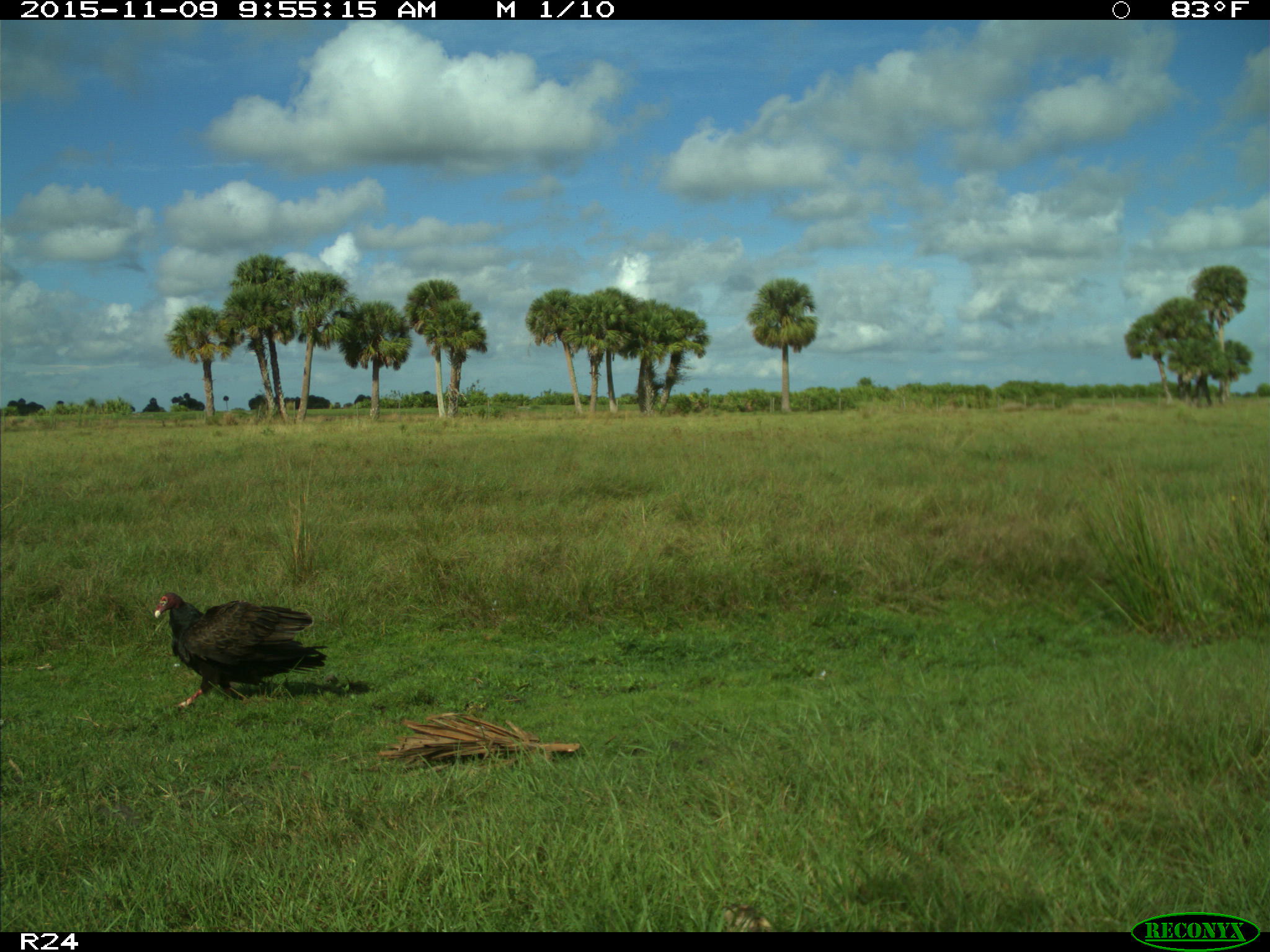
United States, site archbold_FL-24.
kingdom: Animalia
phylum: Chordata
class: Aves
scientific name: Aves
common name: birds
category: unidentified bird